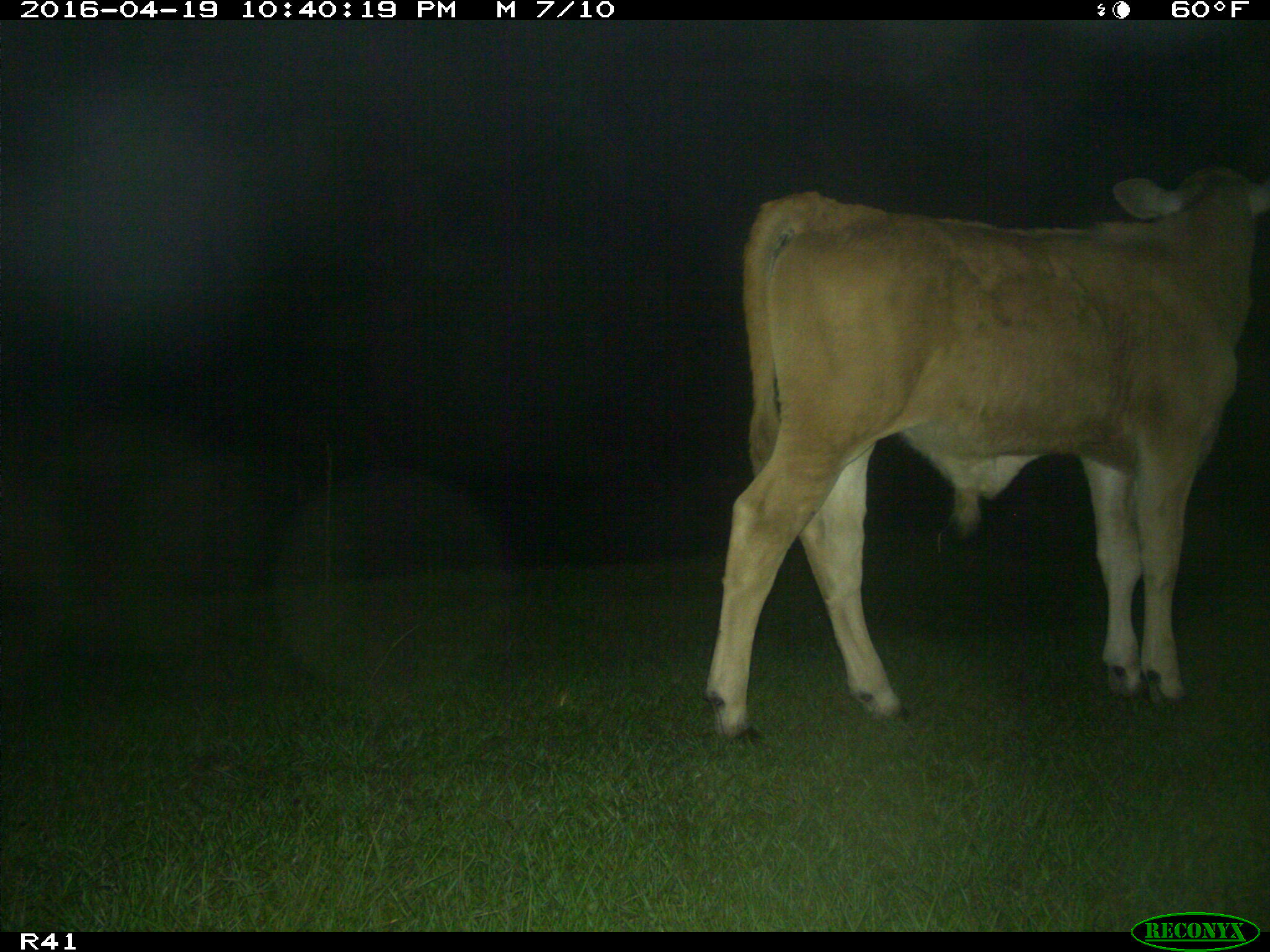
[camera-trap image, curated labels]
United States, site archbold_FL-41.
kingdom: Animalia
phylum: Chordata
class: Mammalia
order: Artiodactyla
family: Bovidae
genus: Bos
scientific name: Bos taurus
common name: domestic cow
Bos taurus (domestic cow).